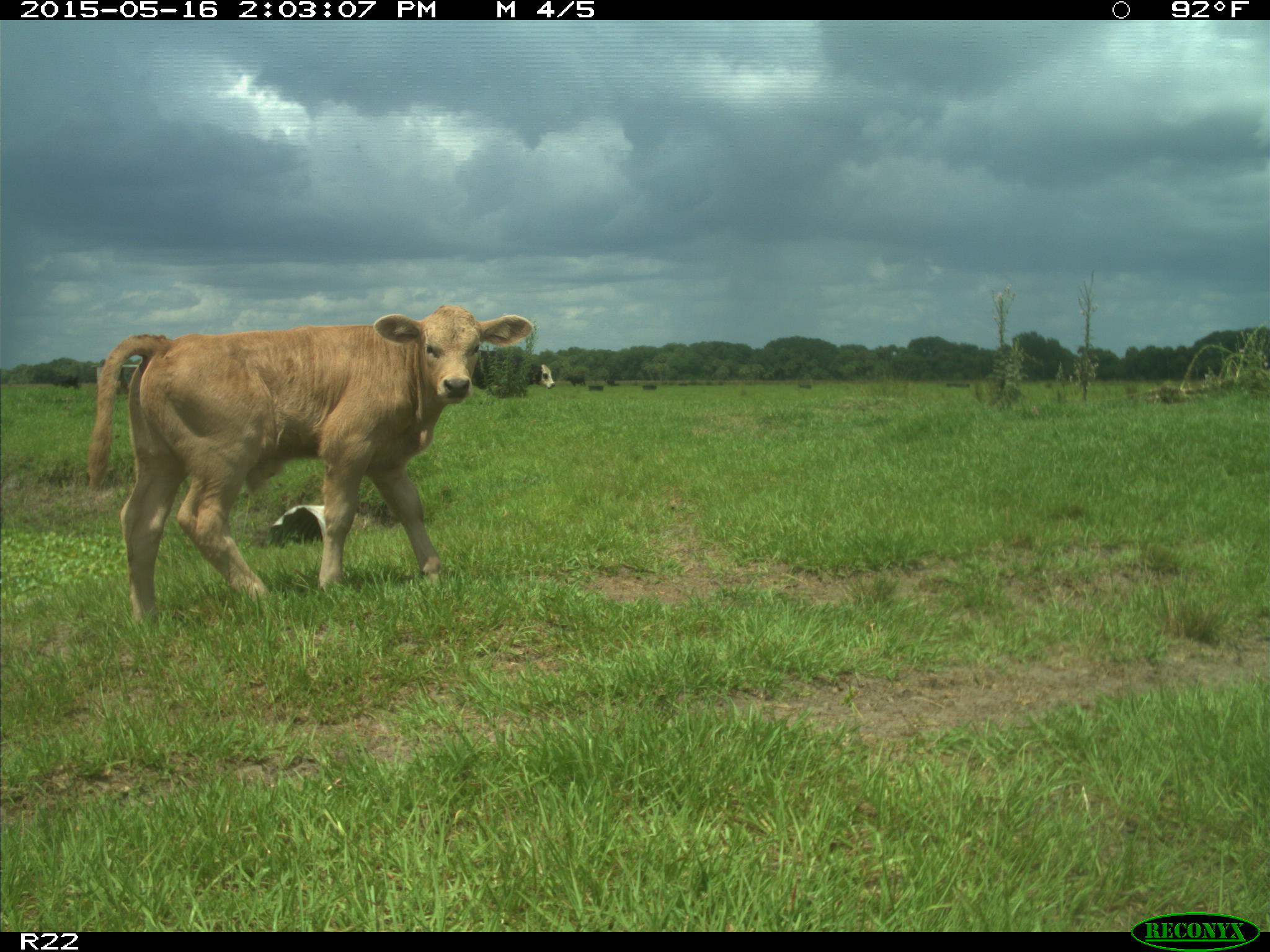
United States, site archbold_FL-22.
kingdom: Animalia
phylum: Chordata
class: Mammalia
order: Artiodactyla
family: Bovidae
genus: Bos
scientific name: Bos taurus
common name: domestic cow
Bos taurus (domestic cow).